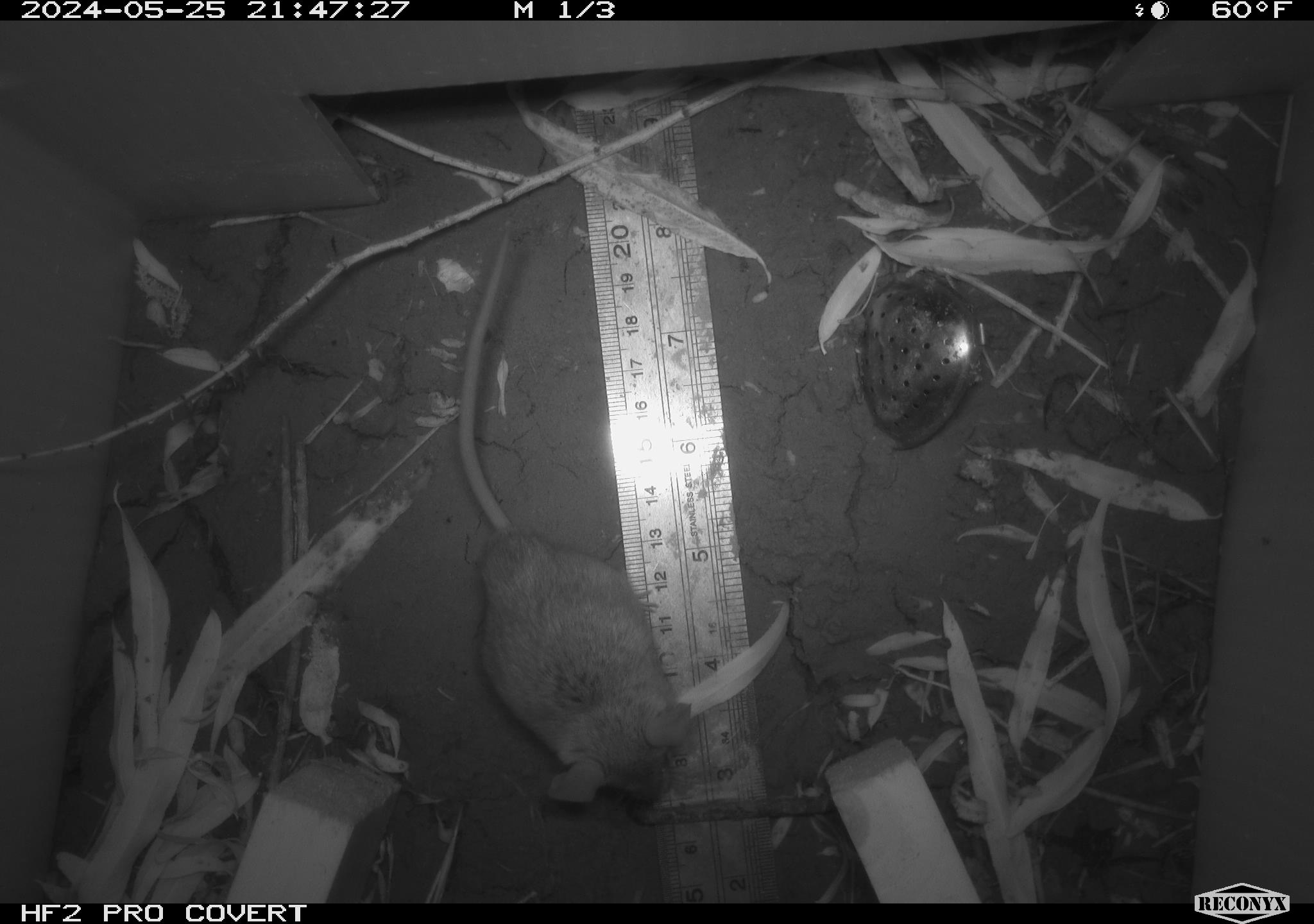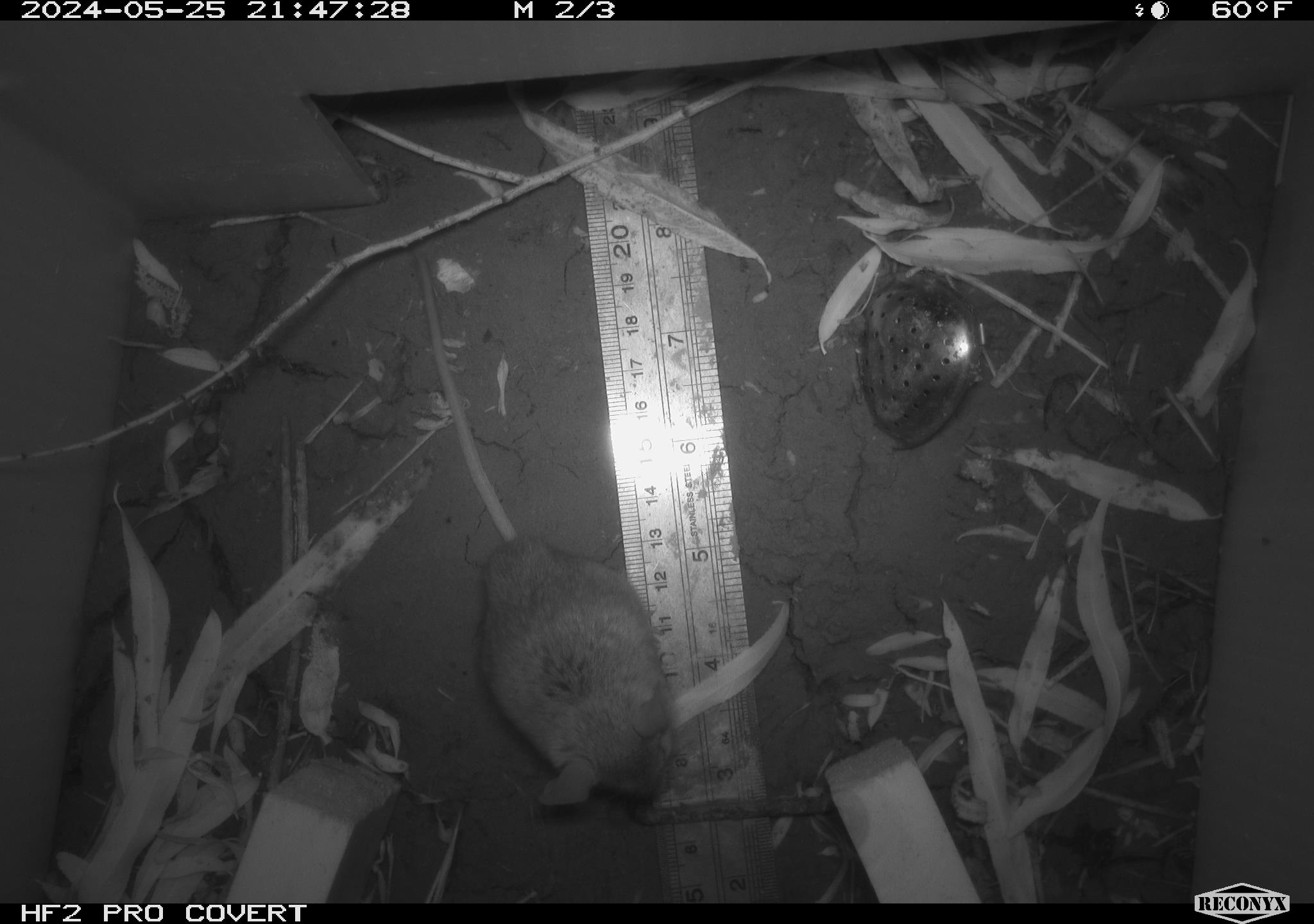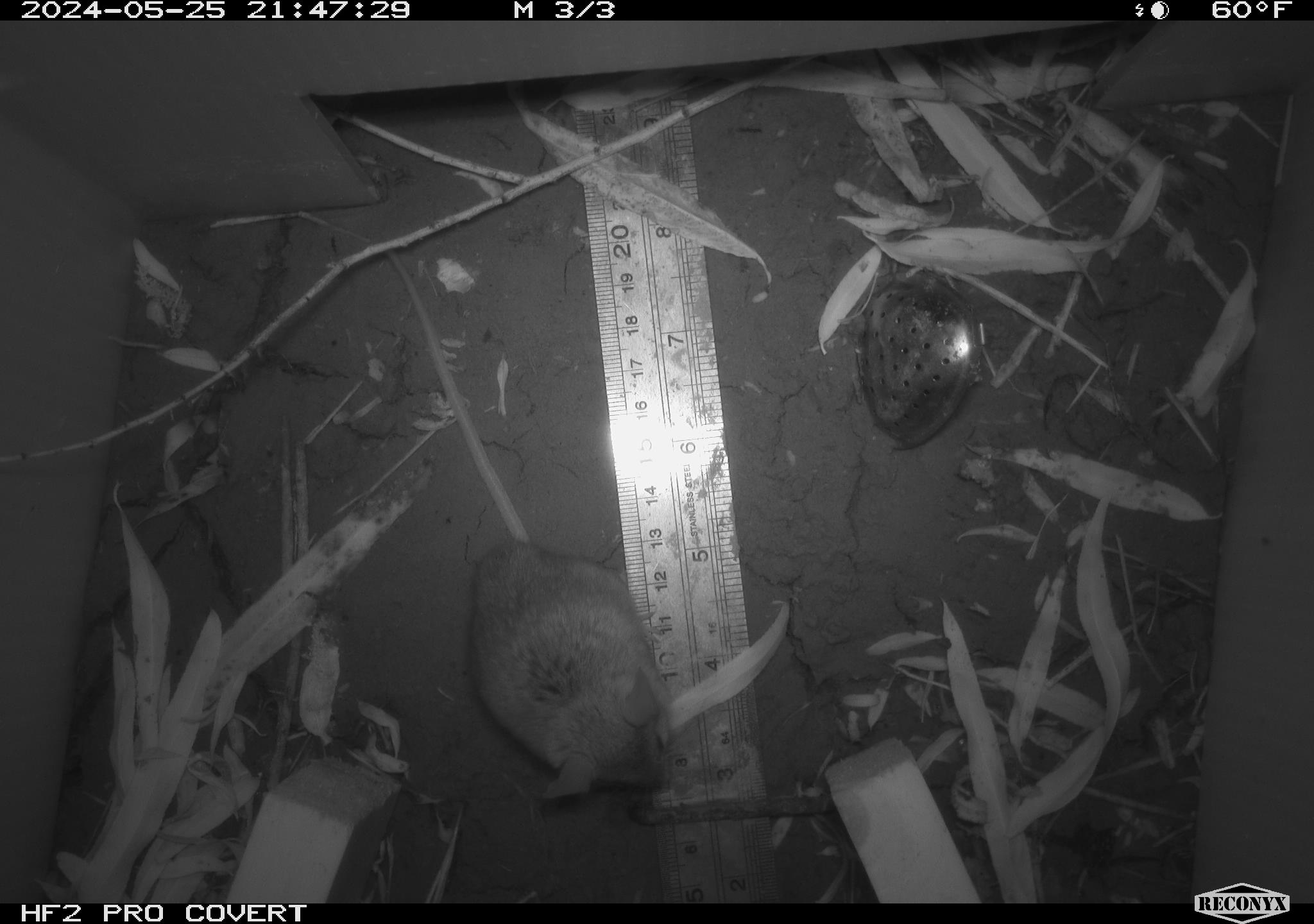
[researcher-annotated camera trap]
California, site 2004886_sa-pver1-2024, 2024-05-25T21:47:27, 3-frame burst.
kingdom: Animalia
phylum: Chordata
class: Mammalia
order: Rodentia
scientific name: Rodentia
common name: mouse species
Mouse species (Rodentia).